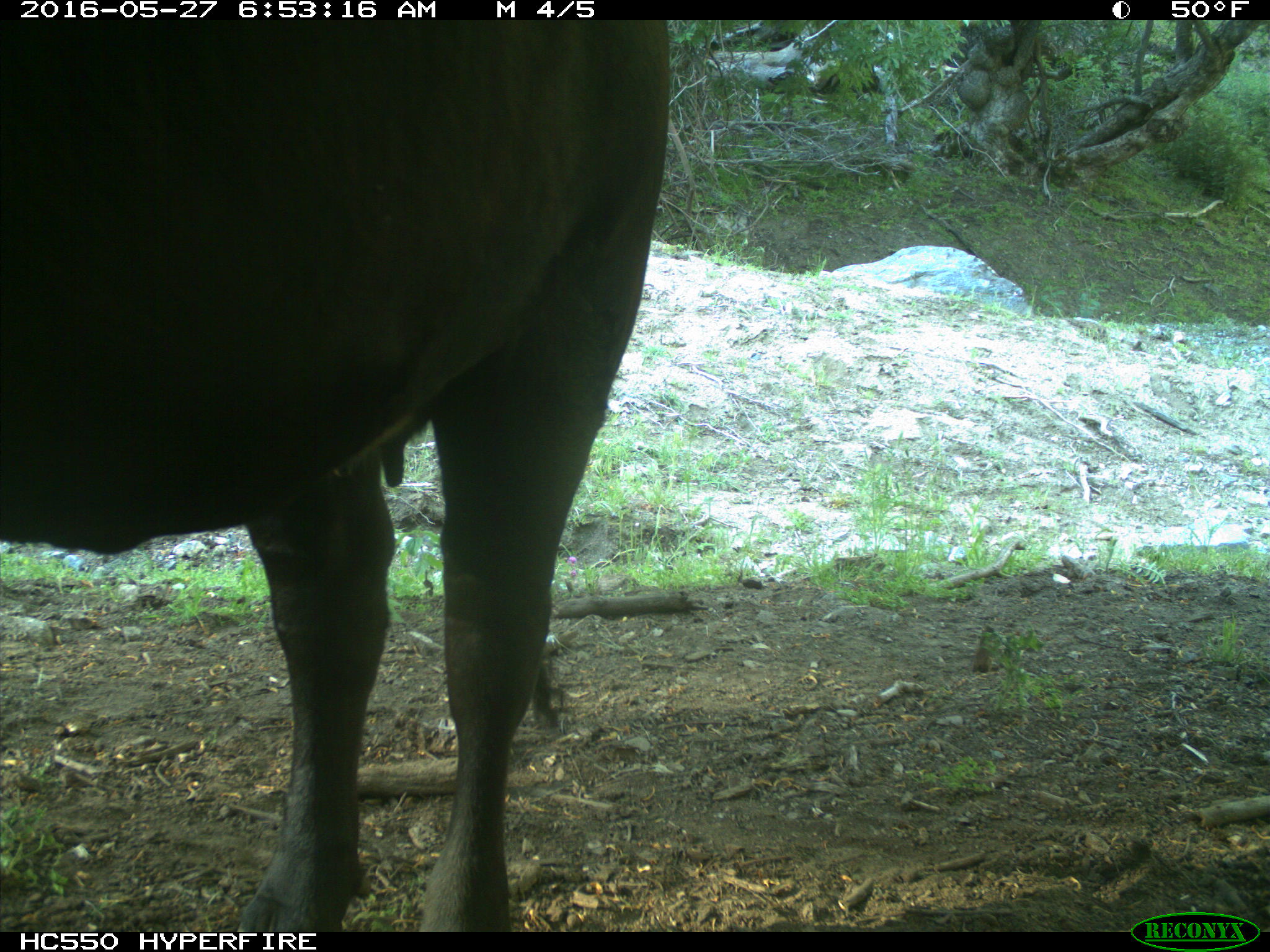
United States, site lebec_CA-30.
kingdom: Animalia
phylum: Chordata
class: Mammalia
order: Artiodactyla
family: Bovidae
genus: Bos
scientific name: Bos taurus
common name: domestic cow